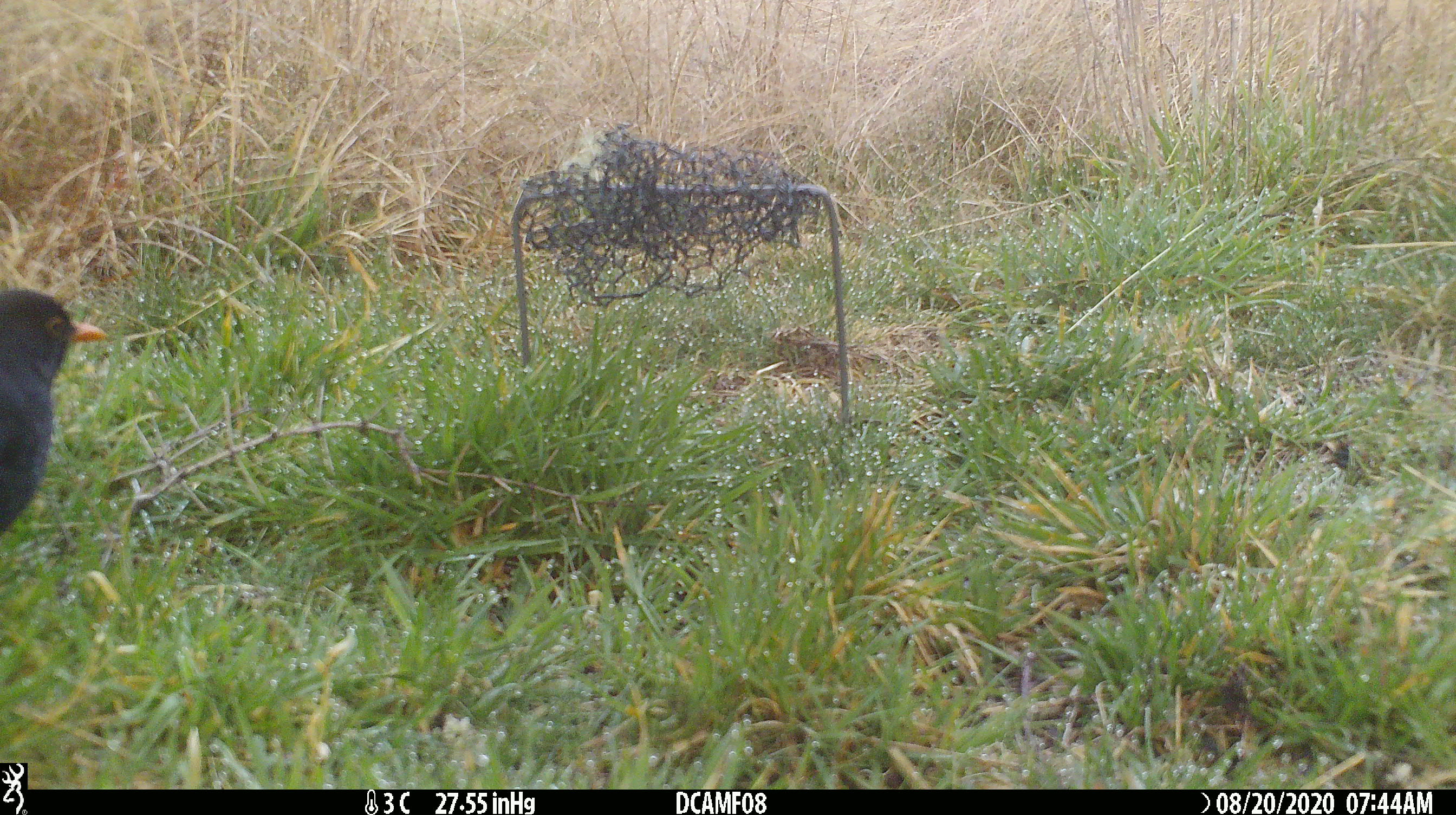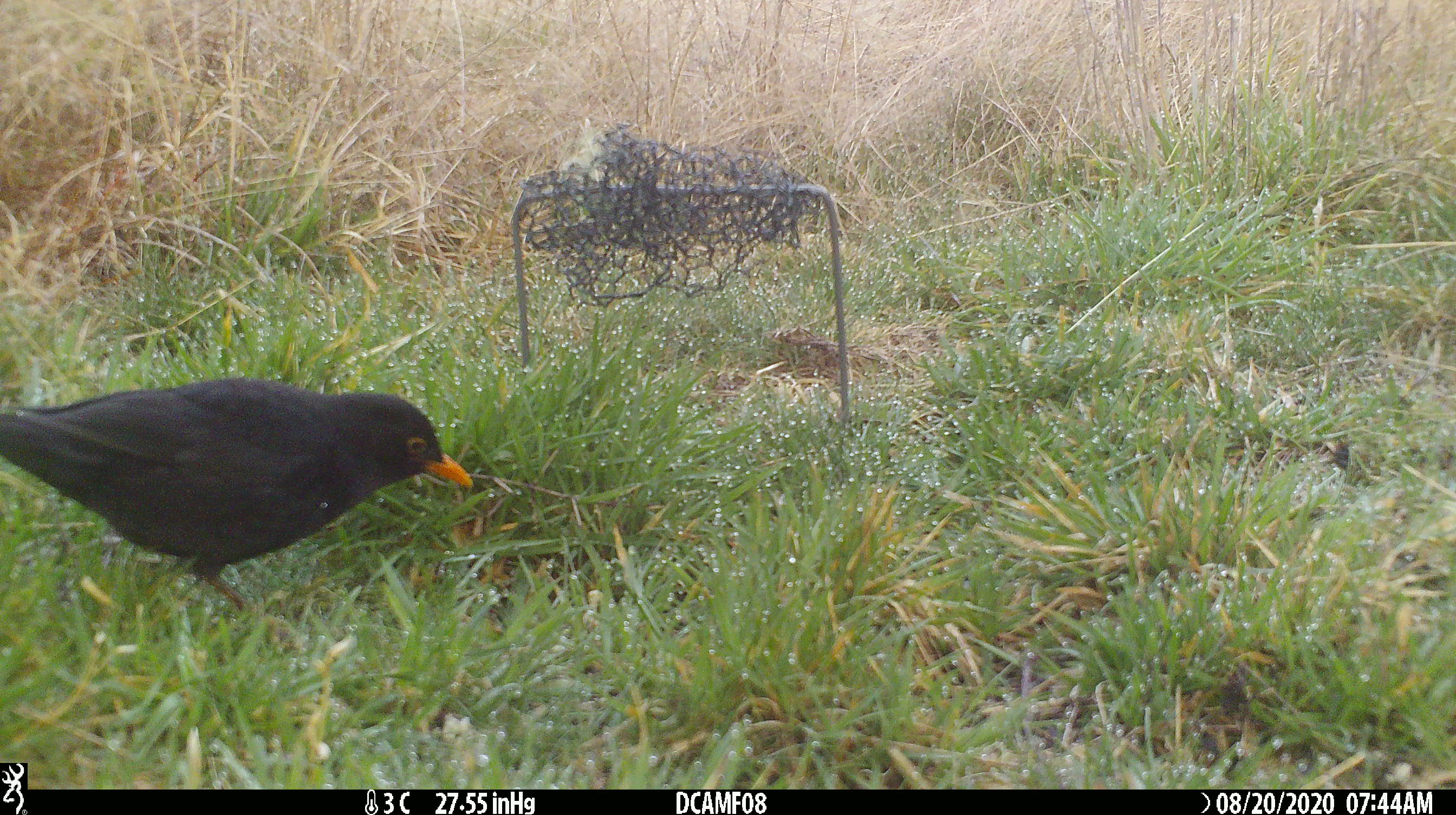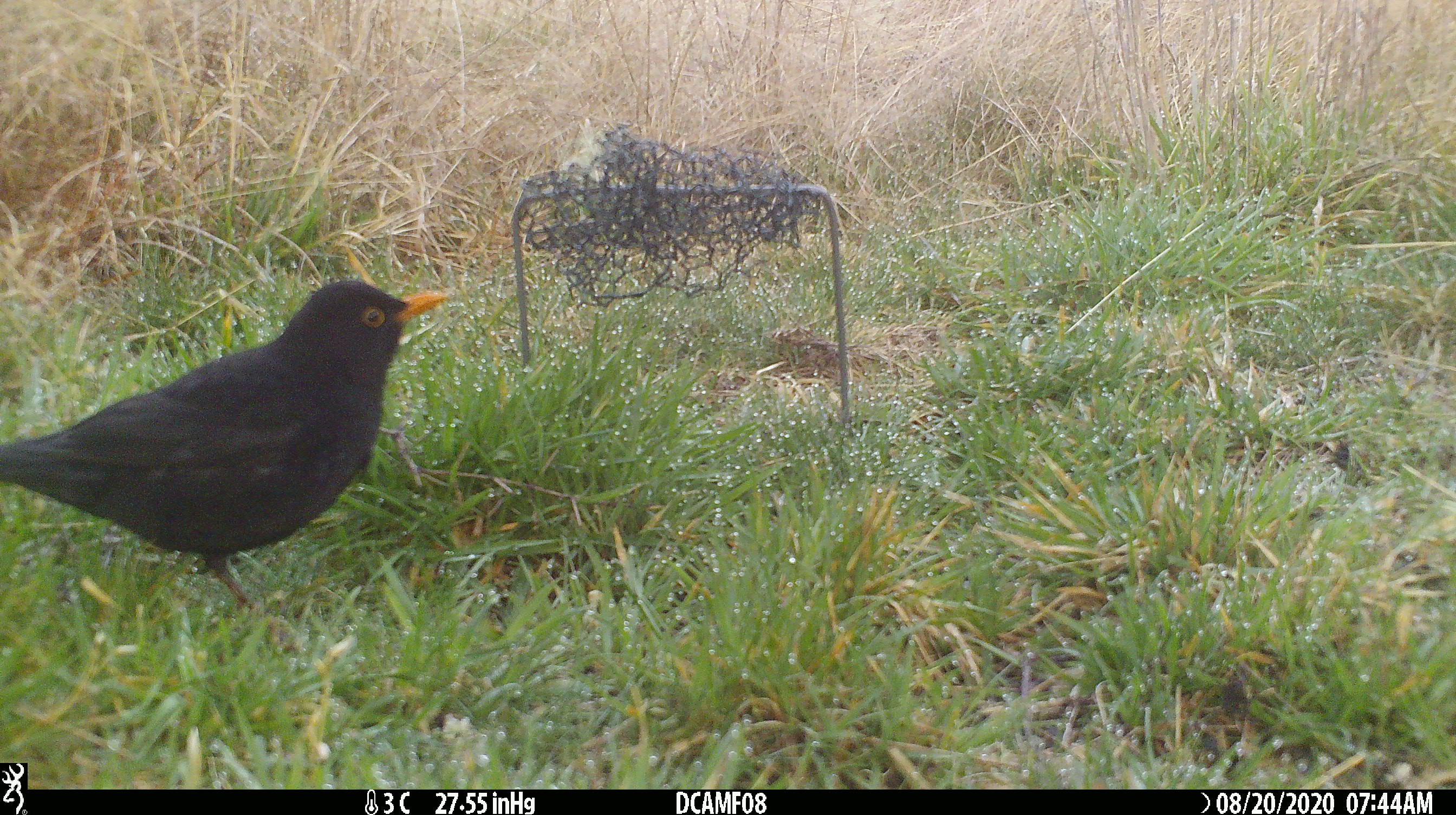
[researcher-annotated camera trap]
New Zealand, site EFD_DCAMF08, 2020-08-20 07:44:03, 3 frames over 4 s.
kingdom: Animalia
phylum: Chordata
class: Aves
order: Passeriformes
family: Turdidae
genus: Turdus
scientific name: Turdus merula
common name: eurasian blackbird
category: blackbird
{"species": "blackbird (eurasian blackbird) (Turdus merula)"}